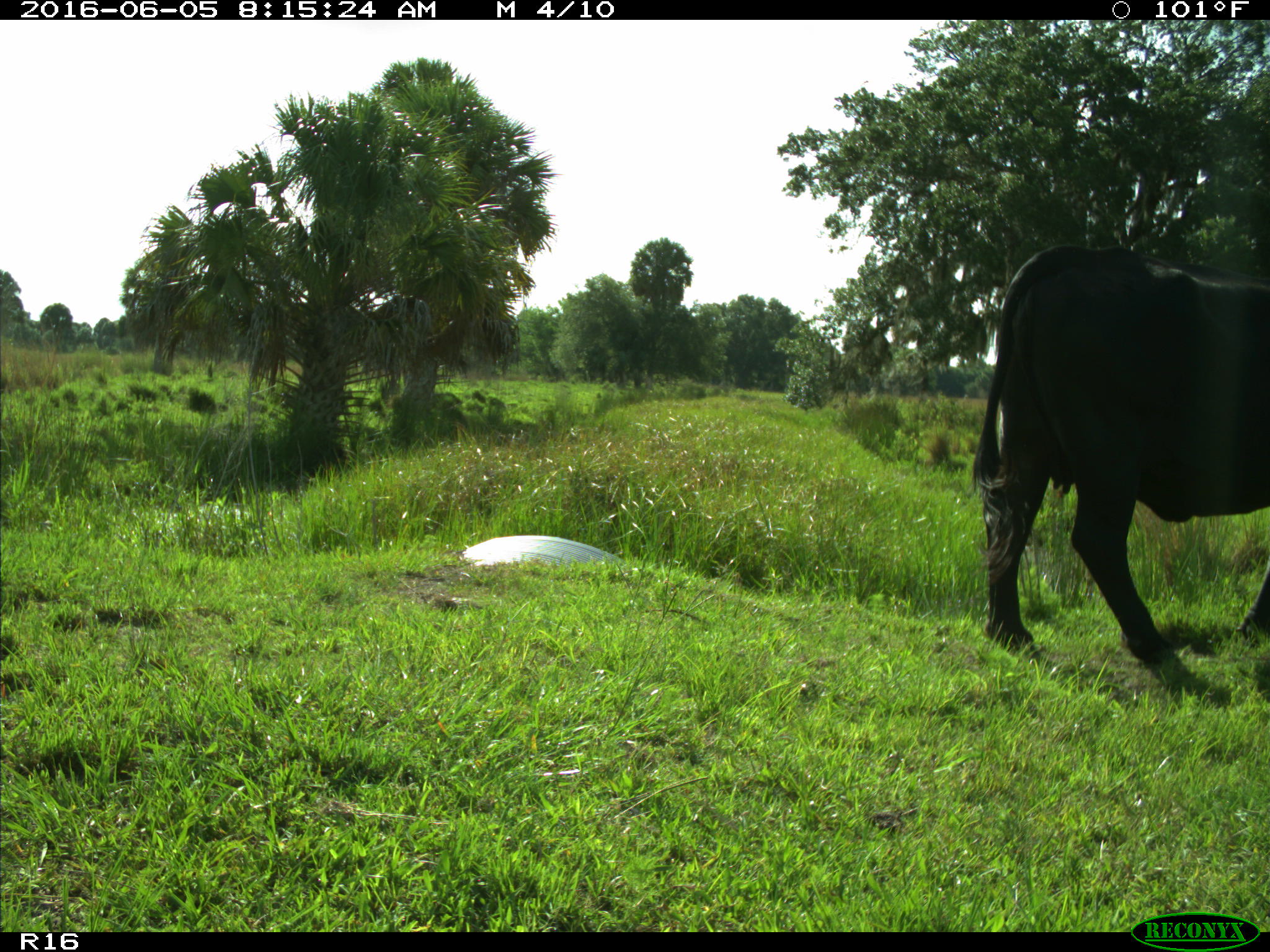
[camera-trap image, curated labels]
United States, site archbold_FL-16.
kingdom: Animalia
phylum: Chordata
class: Mammalia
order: Artiodactyla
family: Bovidae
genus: Bos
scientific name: Bos taurus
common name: domestic cow